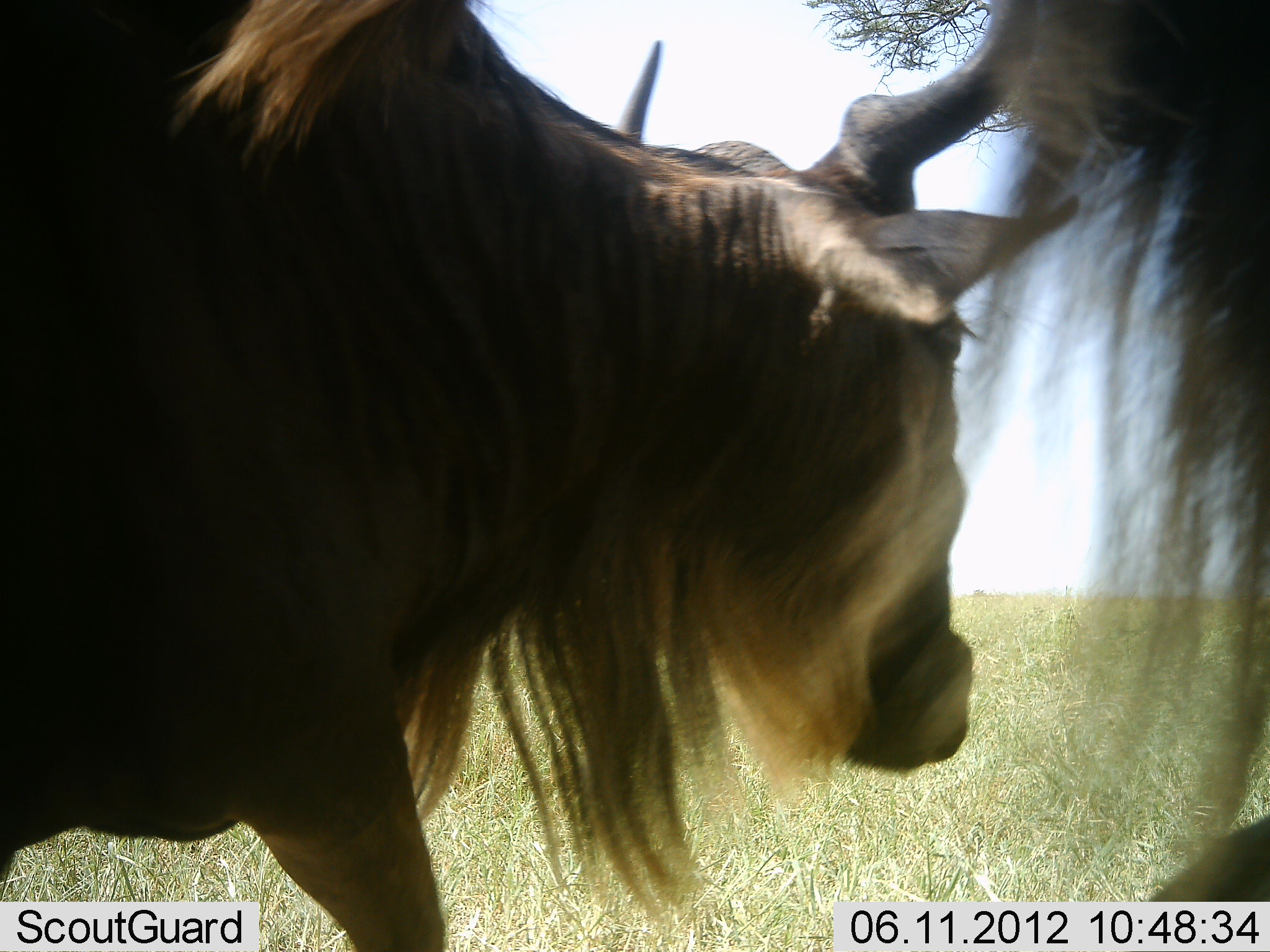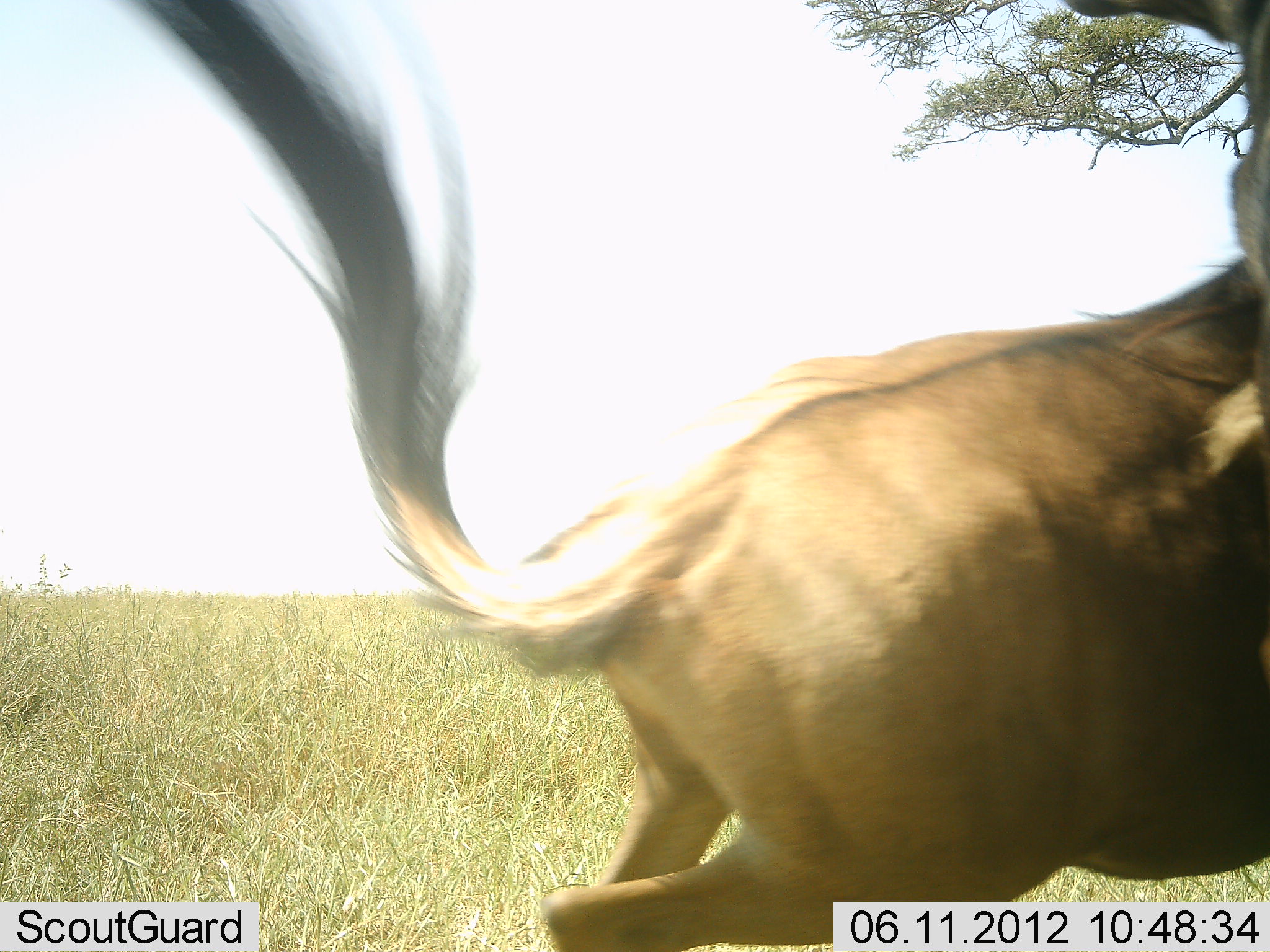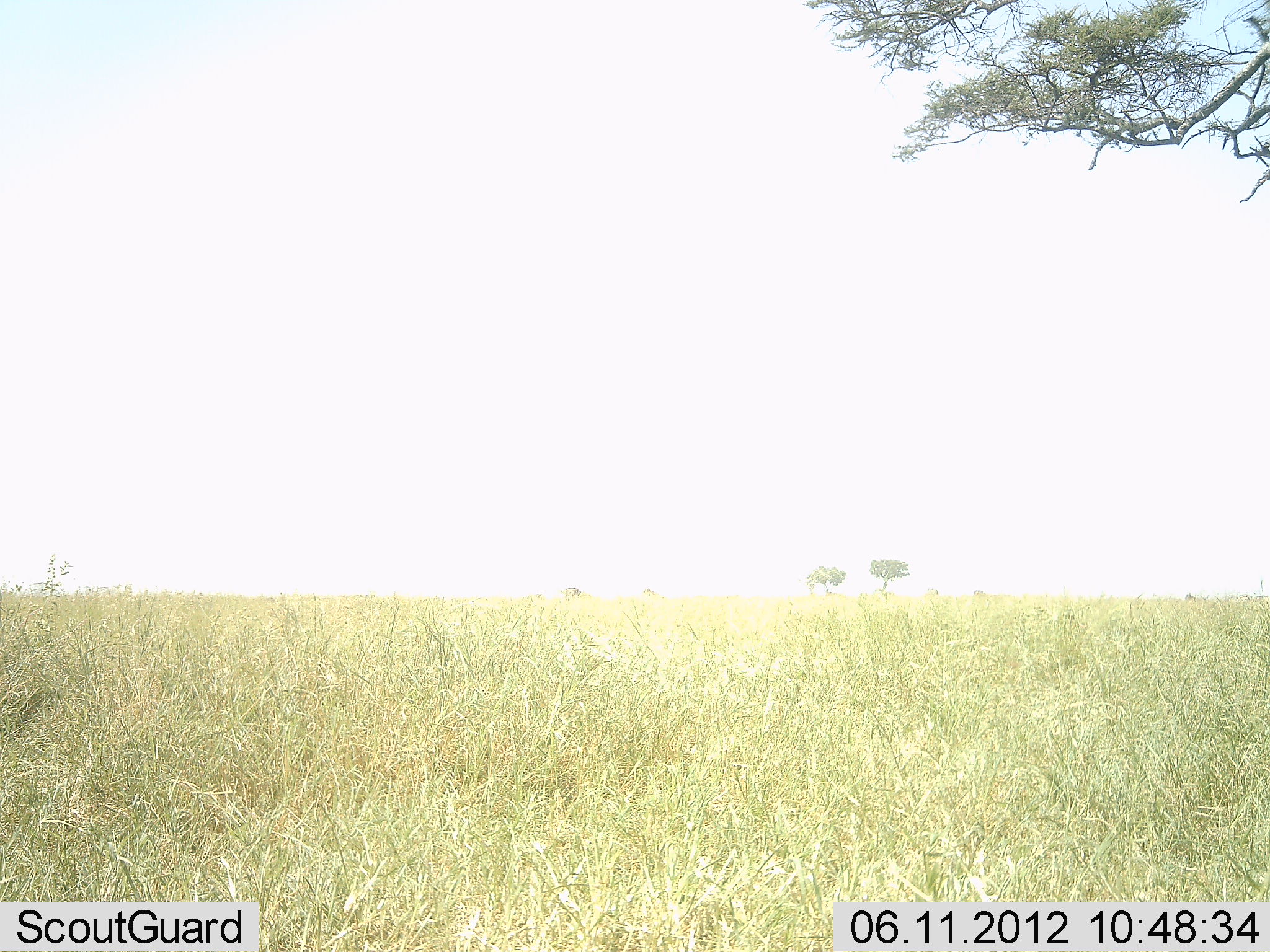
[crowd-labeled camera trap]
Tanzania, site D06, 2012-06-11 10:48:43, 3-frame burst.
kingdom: Animalia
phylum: Chordata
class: Mammalia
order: Artiodactyla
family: Bovidae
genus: Connochaetes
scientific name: Connochaetes taurinus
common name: blue wildebeest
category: wildebeest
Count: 2.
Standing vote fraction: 10%.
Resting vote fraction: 0%.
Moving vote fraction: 90%.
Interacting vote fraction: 0%.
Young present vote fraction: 0%.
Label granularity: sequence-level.